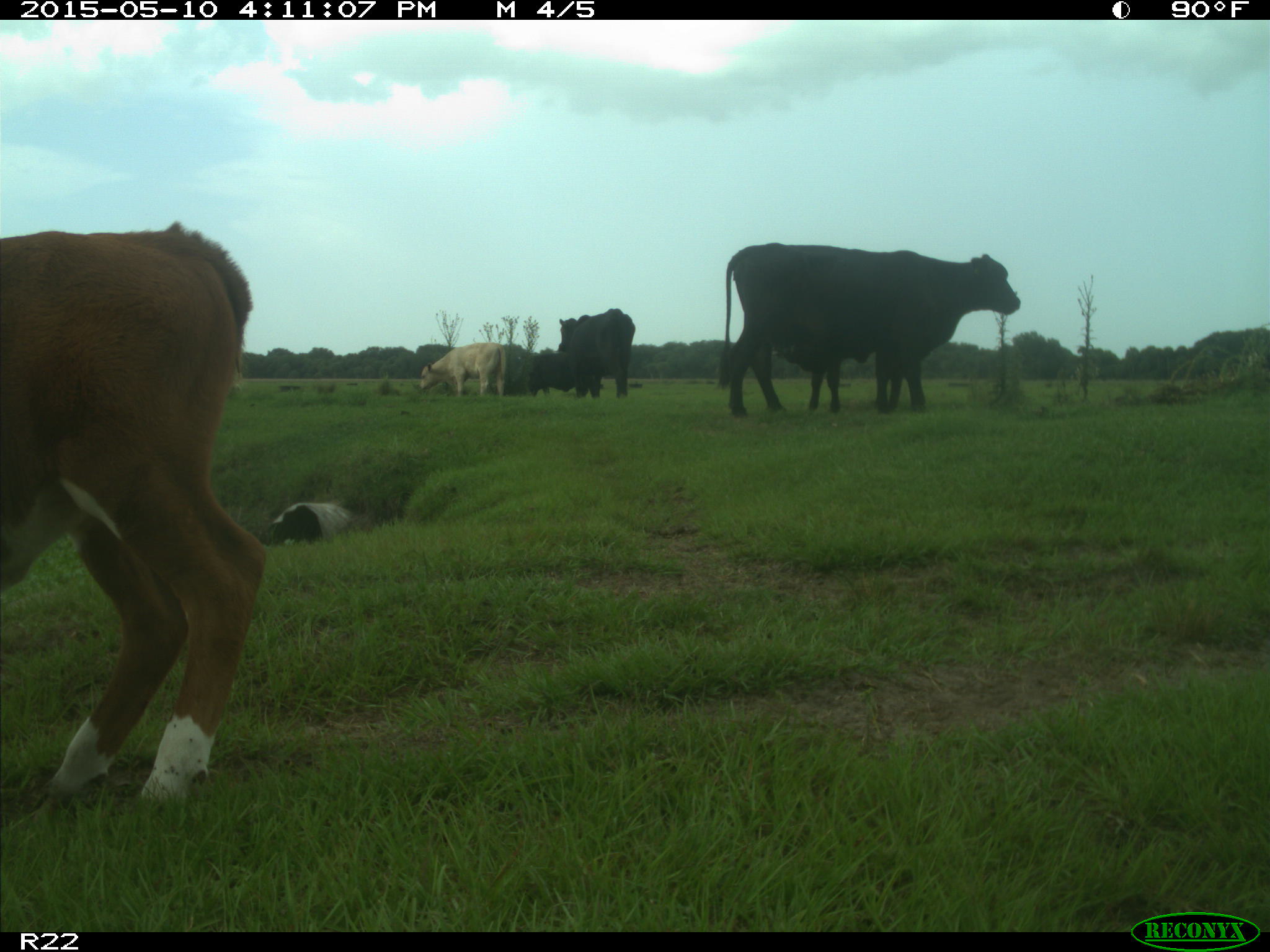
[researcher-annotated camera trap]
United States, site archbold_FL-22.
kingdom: Animalia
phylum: Chordata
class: Mammalia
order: Artiodactyla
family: Bovidae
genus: Bos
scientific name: Bos taurus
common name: domestic cow